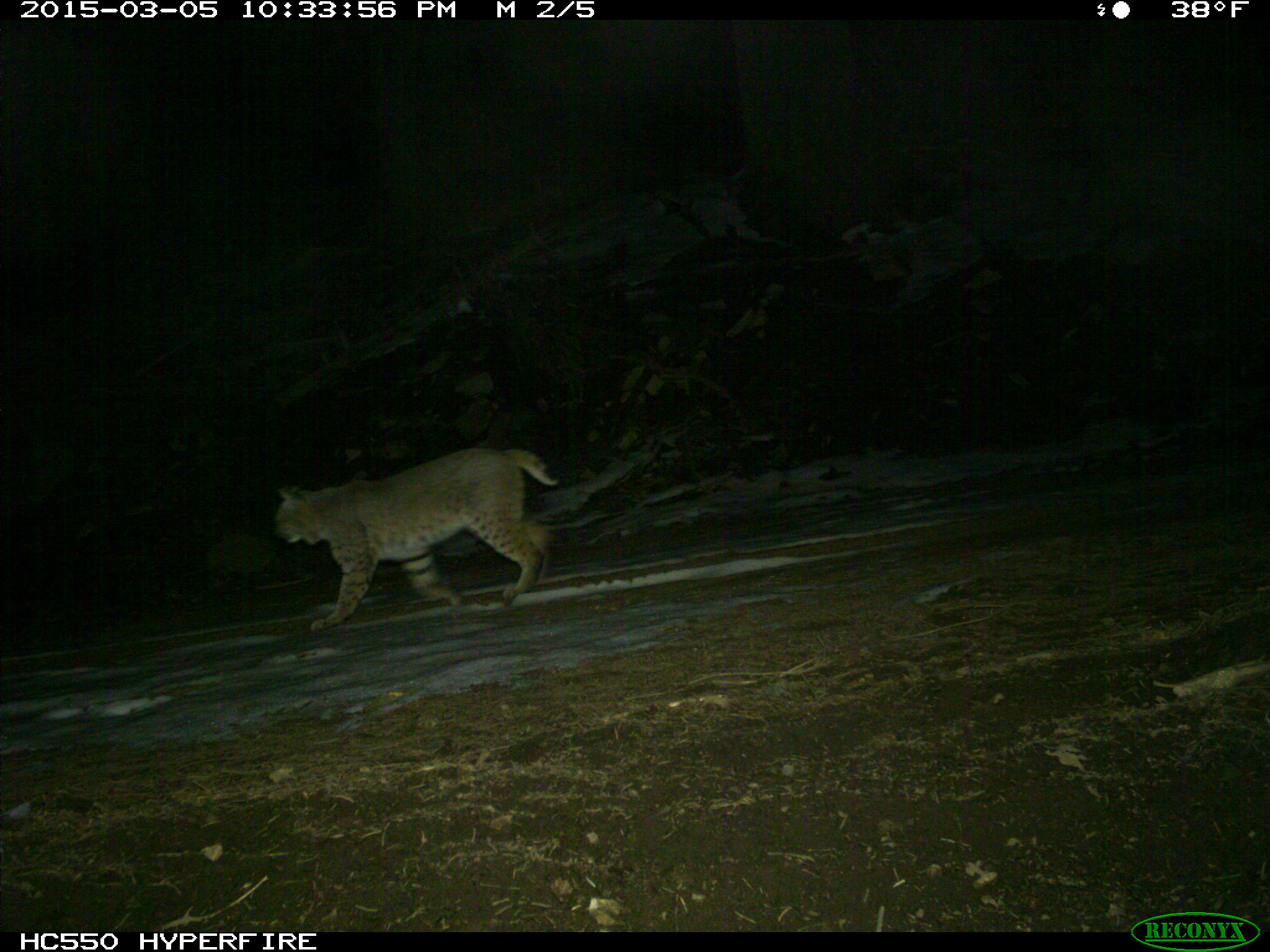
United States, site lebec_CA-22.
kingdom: Animalia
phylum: Chordata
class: Mammalia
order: Carnivora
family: Felidae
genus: Lynx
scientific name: Lynx rufus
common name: bobcat